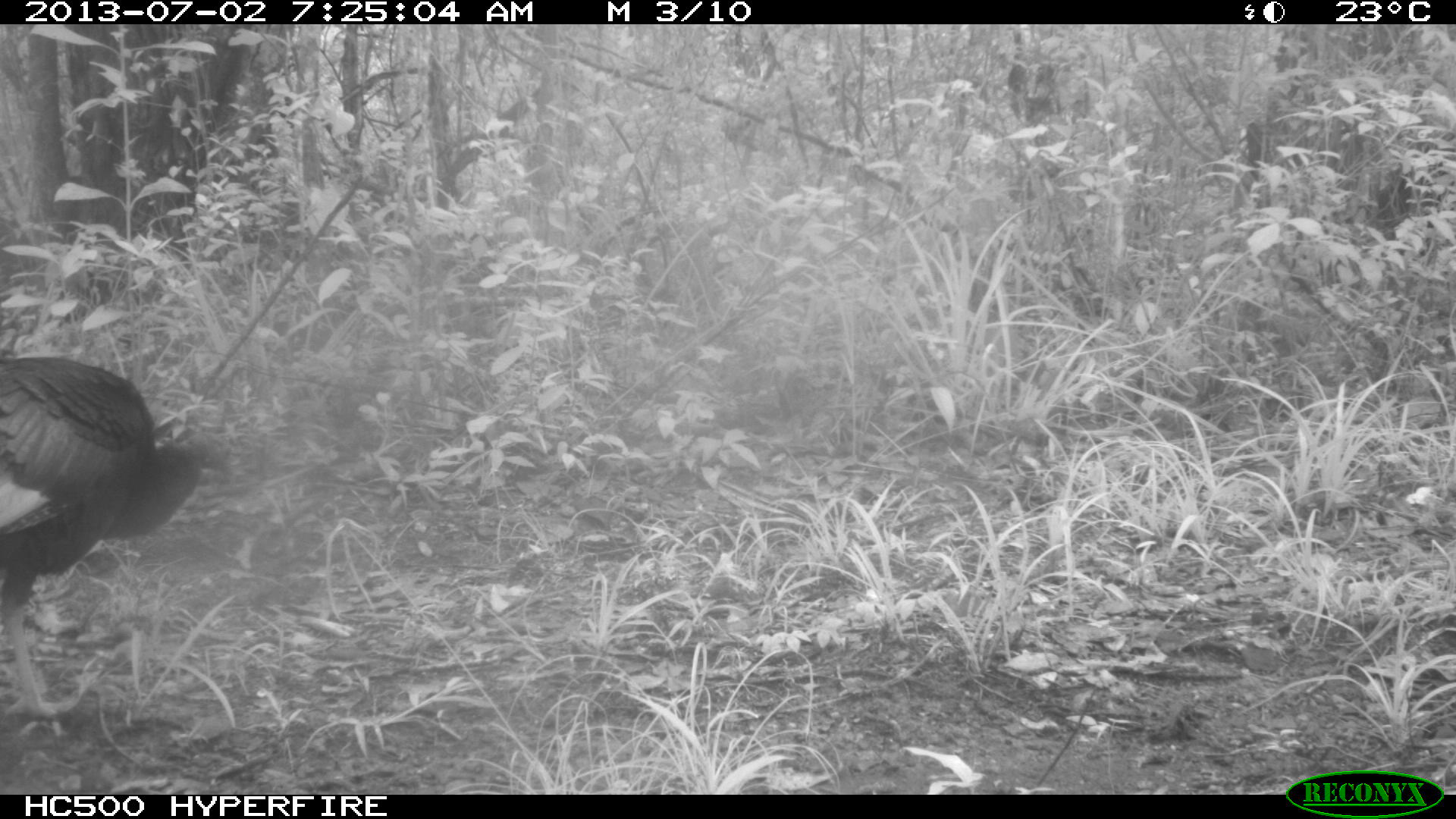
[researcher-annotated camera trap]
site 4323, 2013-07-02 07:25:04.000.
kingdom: Animalia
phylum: Chordata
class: Aves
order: Galliformes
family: Phasianidae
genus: Meleagris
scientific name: Meleagris ocellata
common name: ocellated turkey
Meleagris ocellata (ocellated turkey), count 2.